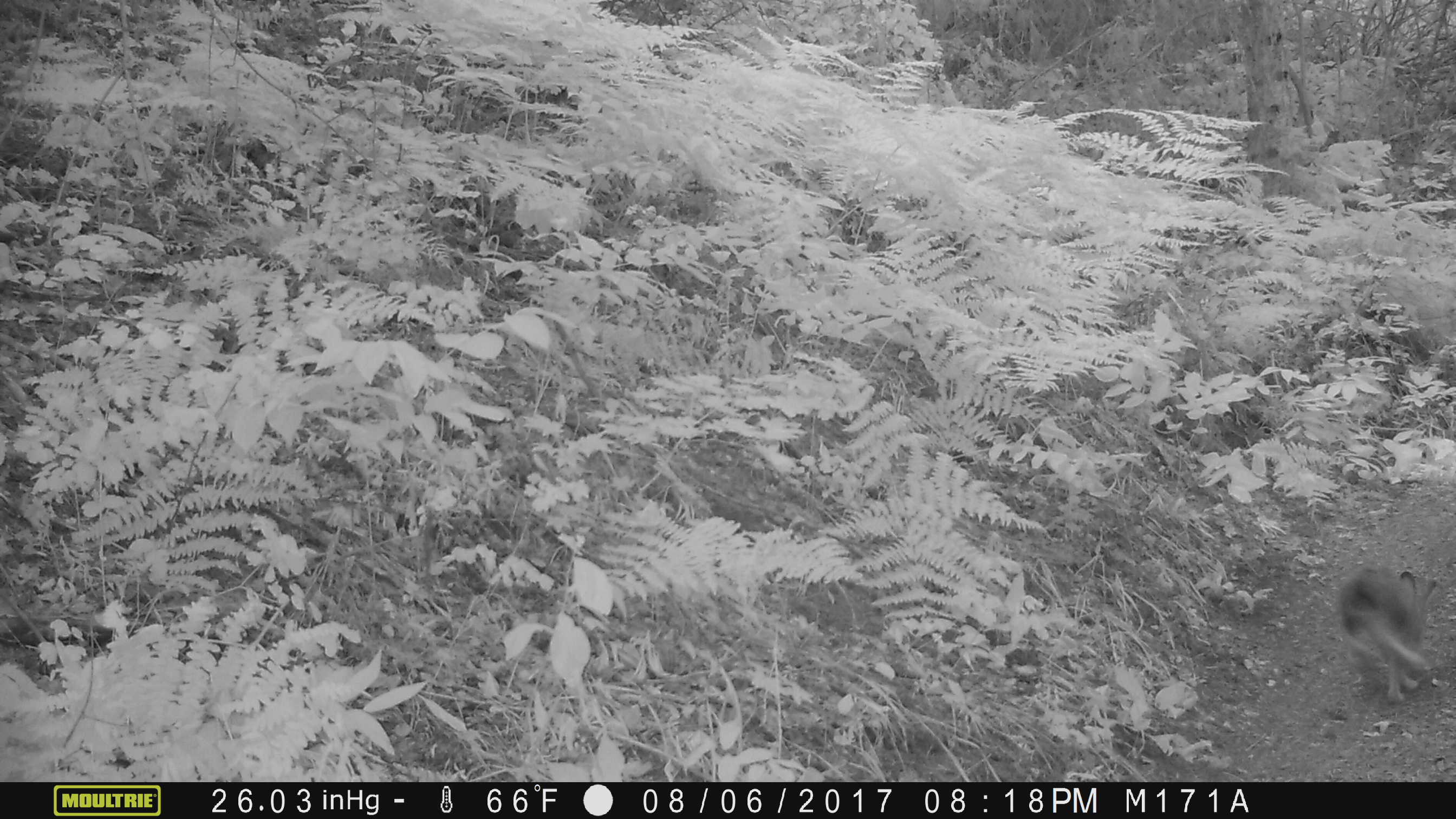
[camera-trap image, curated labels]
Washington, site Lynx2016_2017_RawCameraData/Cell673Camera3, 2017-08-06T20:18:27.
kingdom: Animalia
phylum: Chordata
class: Mammalia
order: Lagomorpha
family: Leporidae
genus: Lepus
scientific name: Lepus americanus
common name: snowshoe hare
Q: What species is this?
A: Lepus americanus (snowshoe hare).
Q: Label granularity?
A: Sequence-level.